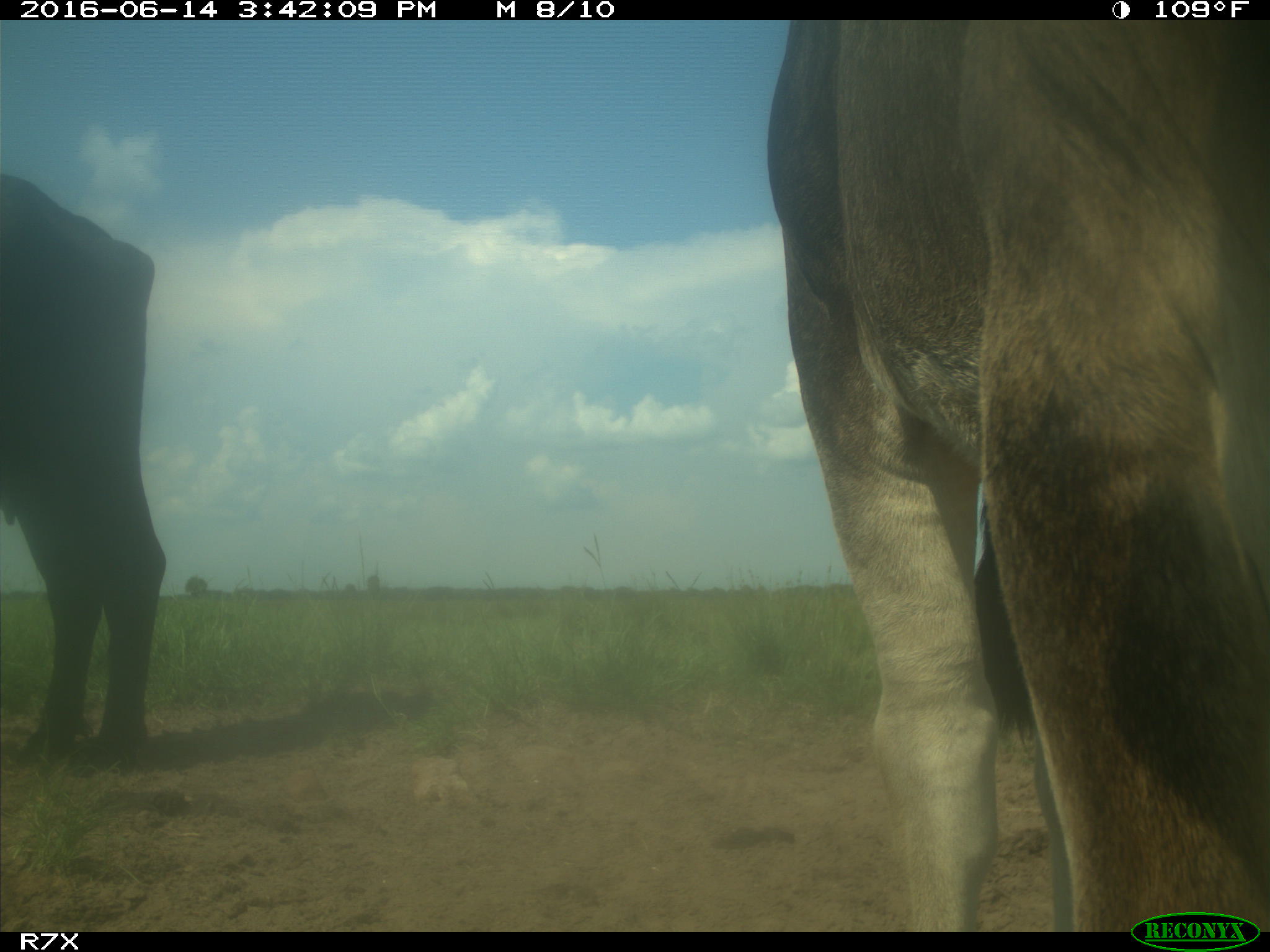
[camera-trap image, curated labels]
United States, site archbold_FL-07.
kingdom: Animalia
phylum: Chordata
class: Mammalia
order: Artiodactyla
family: Bovidae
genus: Bos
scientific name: Bos taurus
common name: domestic cow